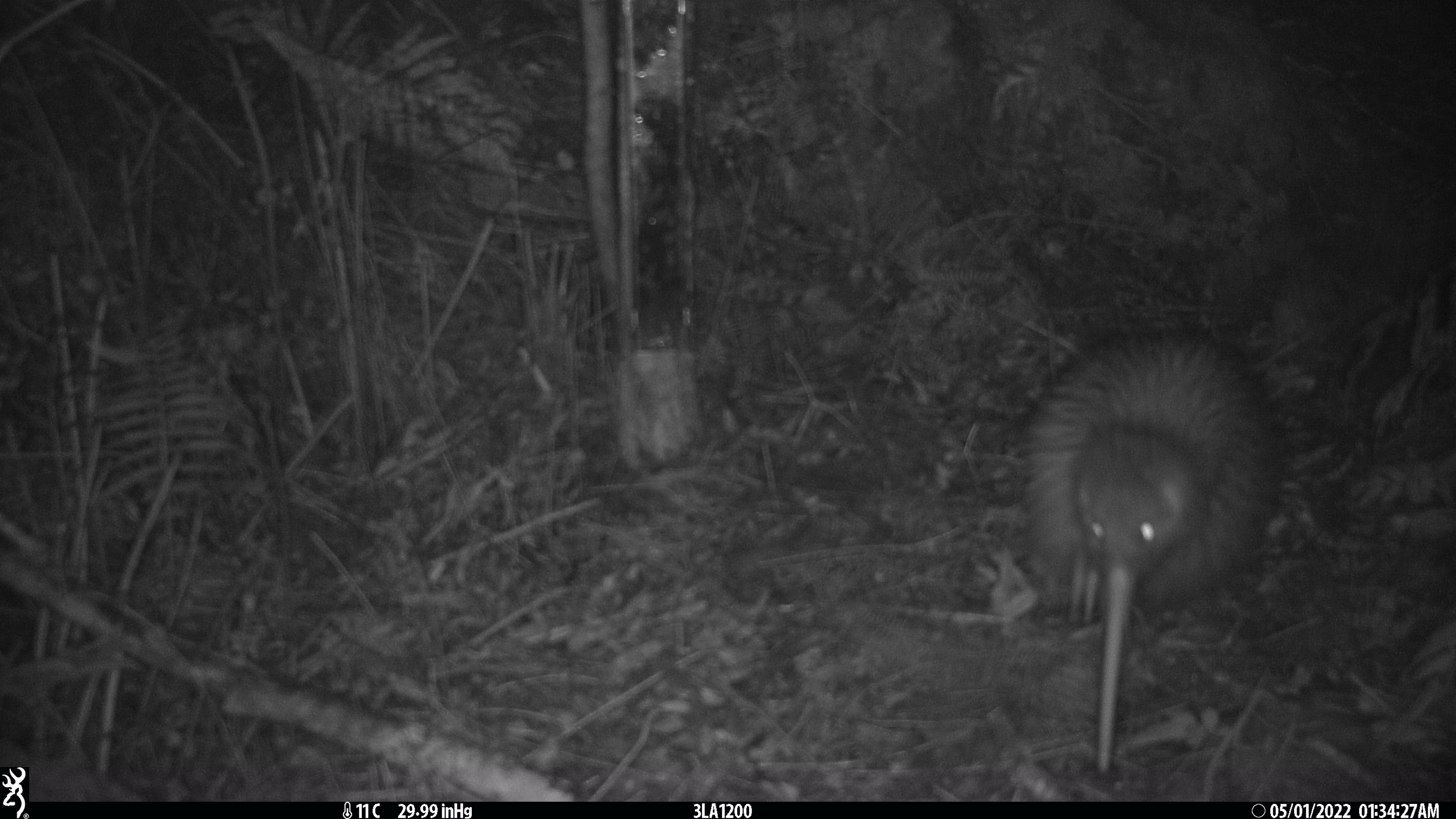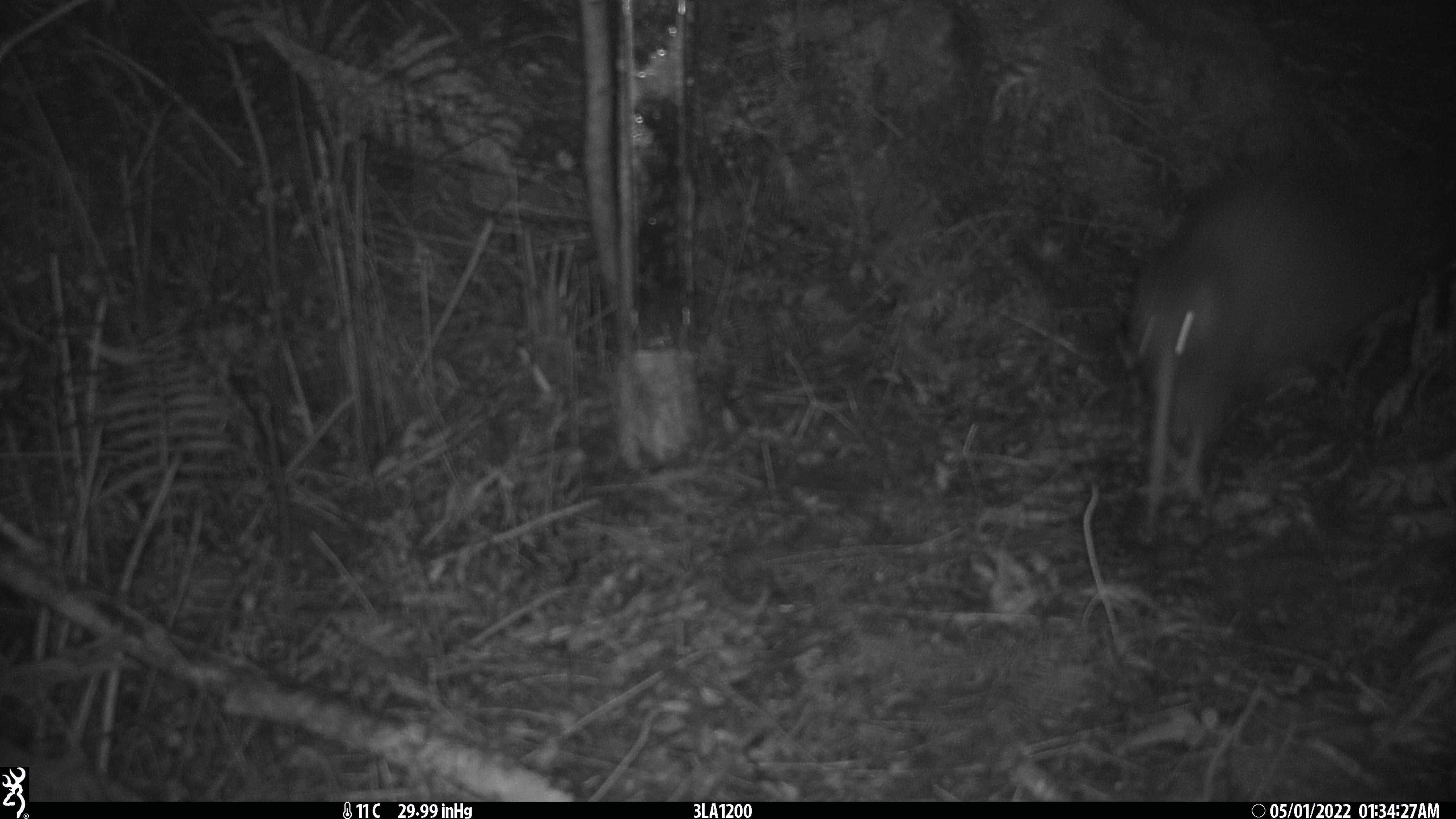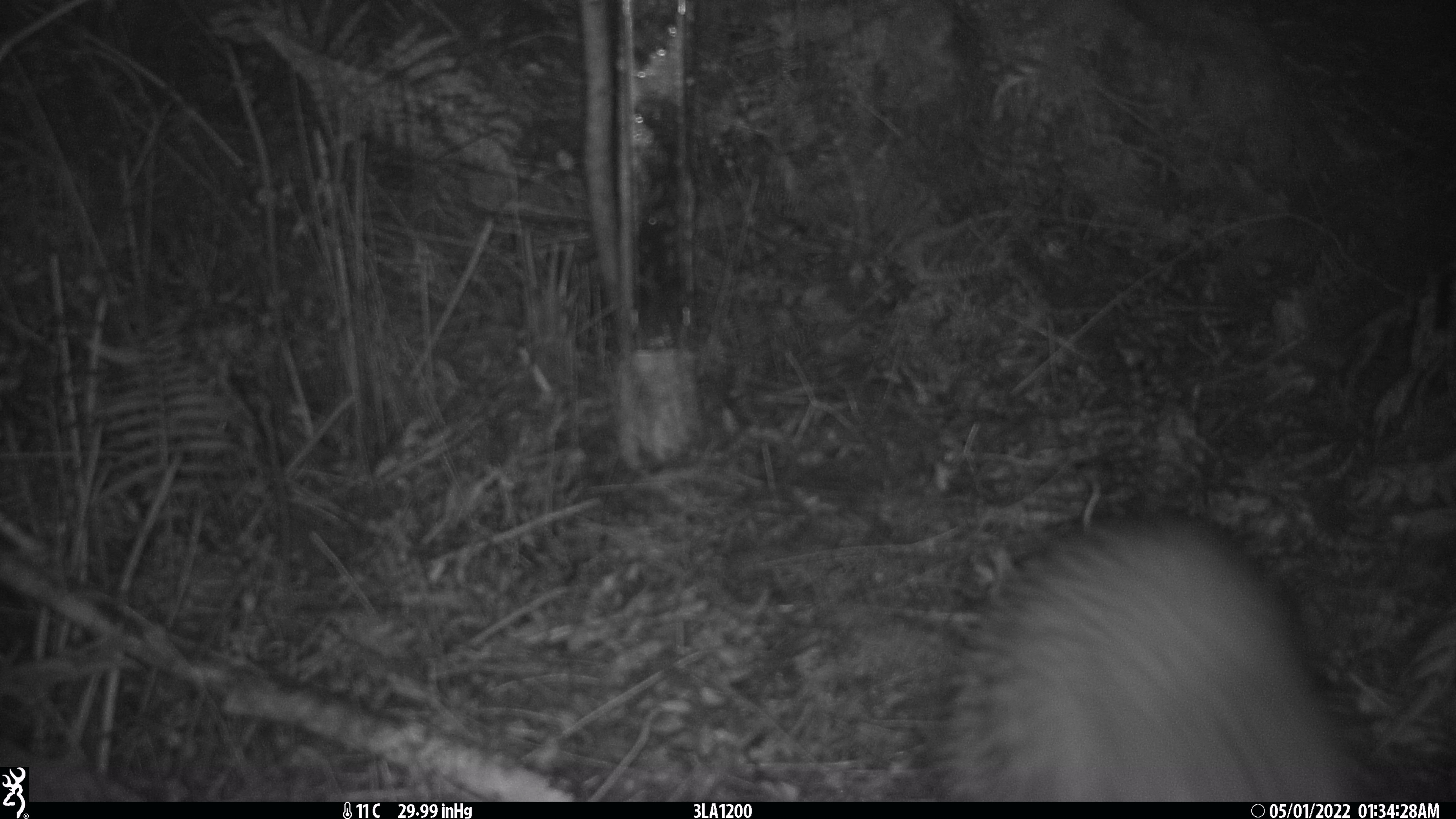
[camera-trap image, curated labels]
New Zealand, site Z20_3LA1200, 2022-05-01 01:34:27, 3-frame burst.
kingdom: Animalia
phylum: Chordata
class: Aves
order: Apterygiformes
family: Apterygidae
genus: Apteryx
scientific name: Apteryx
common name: kiwi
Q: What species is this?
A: Kiwi (Apteryx).